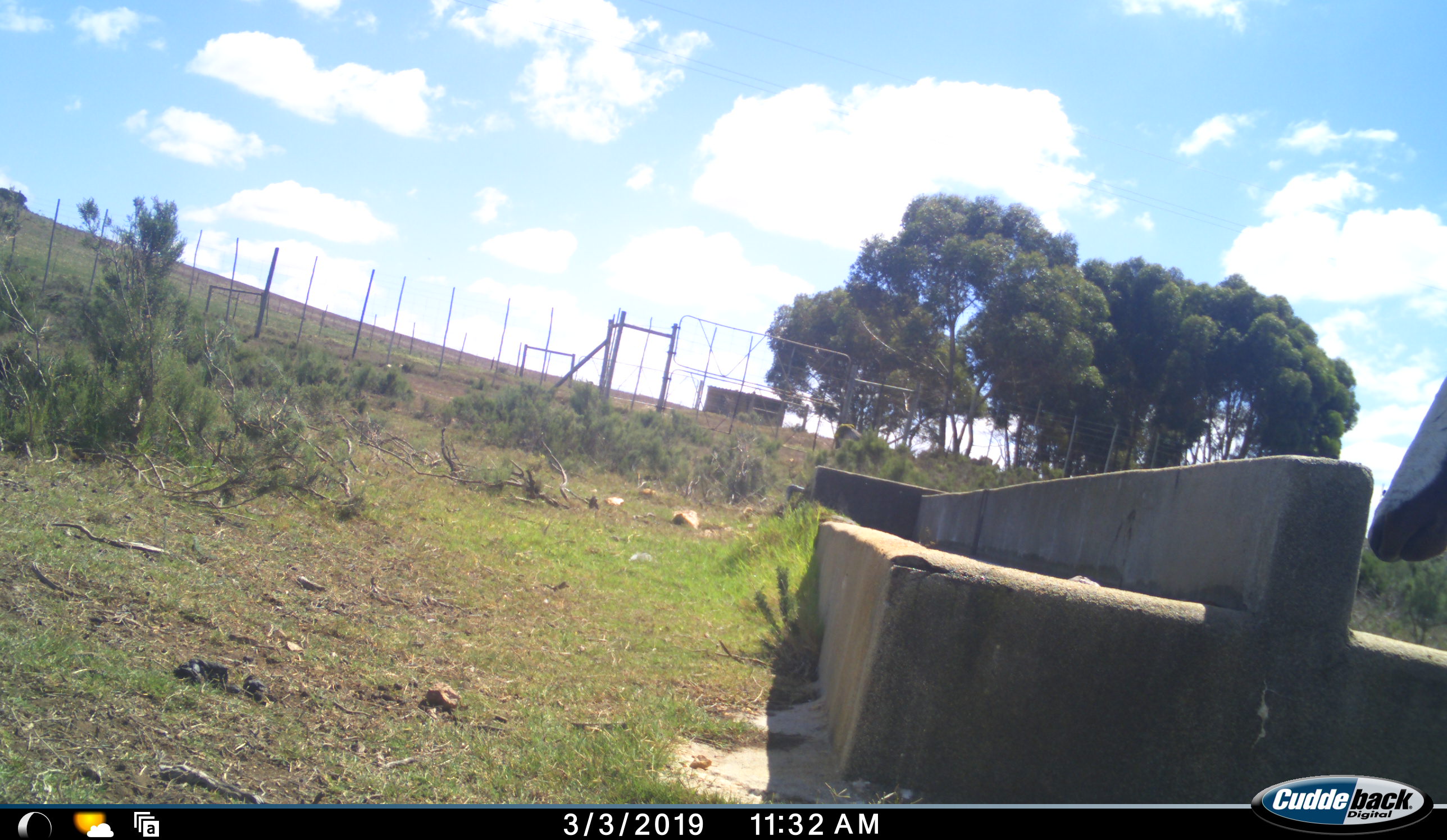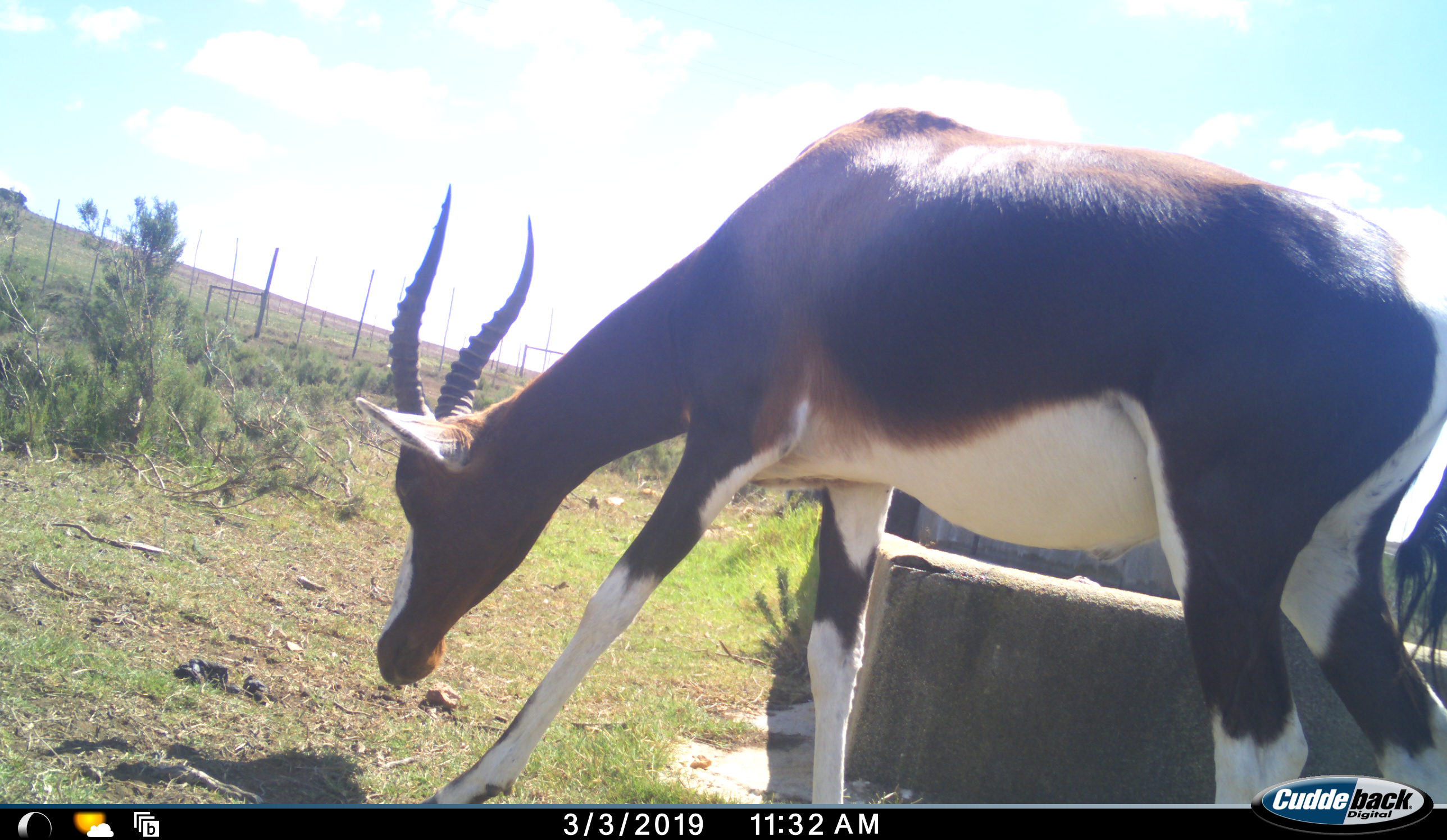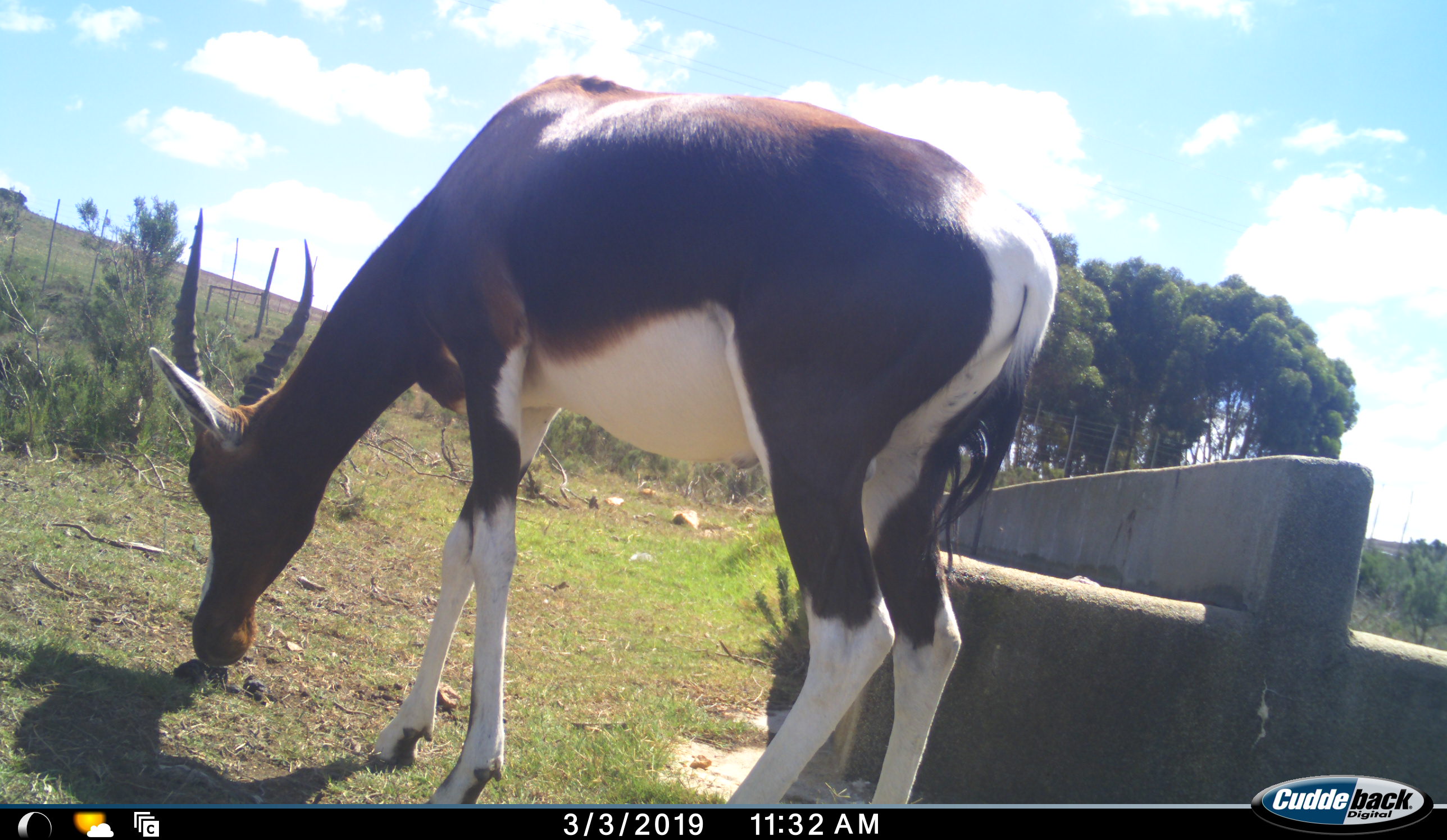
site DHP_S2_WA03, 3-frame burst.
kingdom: Animalia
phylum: Chordata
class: Mammalia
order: Artiodactyla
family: Bovidae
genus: Damaliscus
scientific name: Damaliscus pygargus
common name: bontebok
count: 1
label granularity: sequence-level